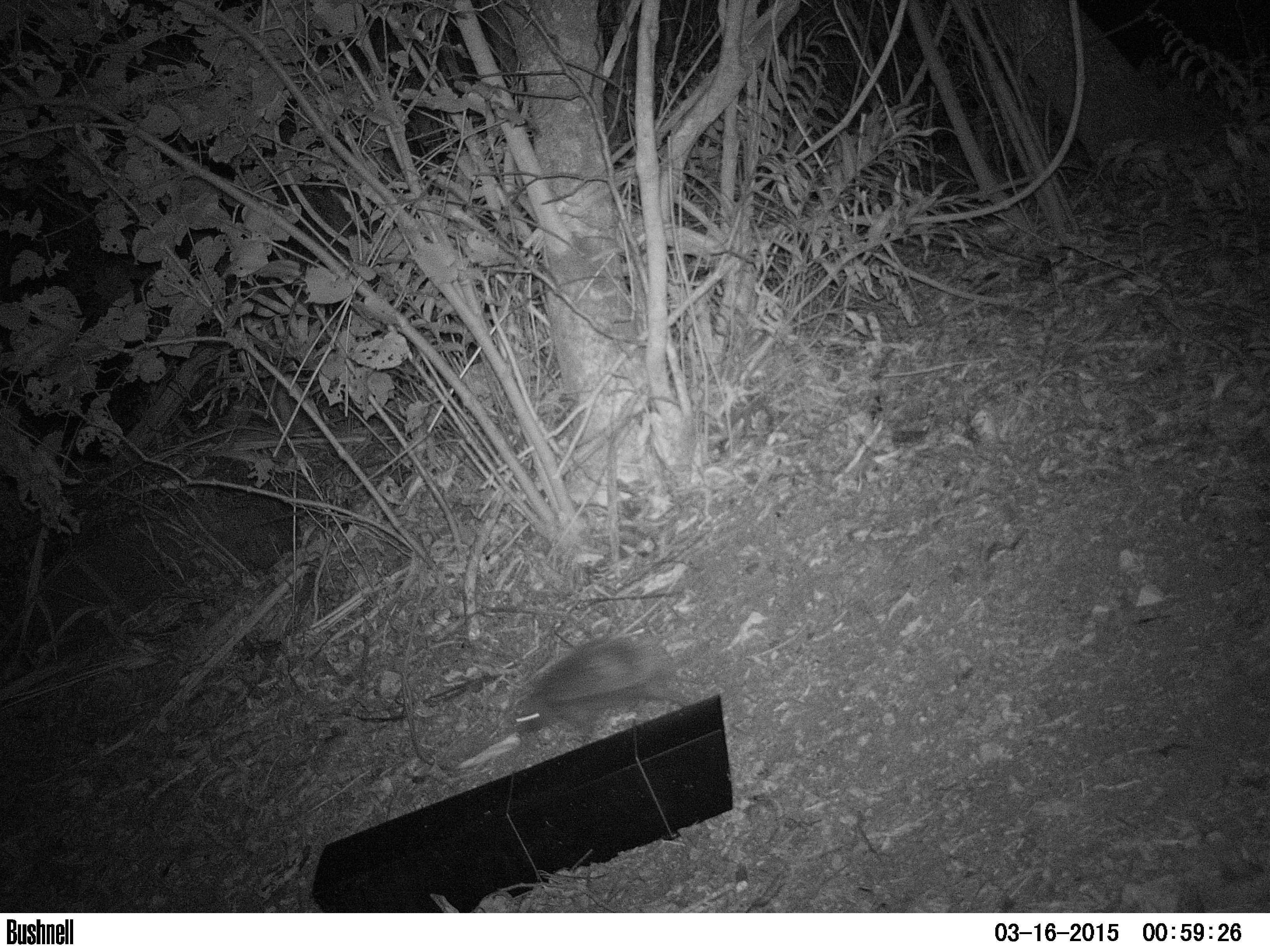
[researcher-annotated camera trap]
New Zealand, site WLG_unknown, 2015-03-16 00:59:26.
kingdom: Animalia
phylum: Chordata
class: Mammalia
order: Eulipotyphla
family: Erinaceidae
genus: Erinaceus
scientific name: Erinaceus europaeus europaeus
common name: european hedgehog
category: hedgehog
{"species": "hedgehog (european hedgehog) (Erinaceus europaeus europaeus)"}